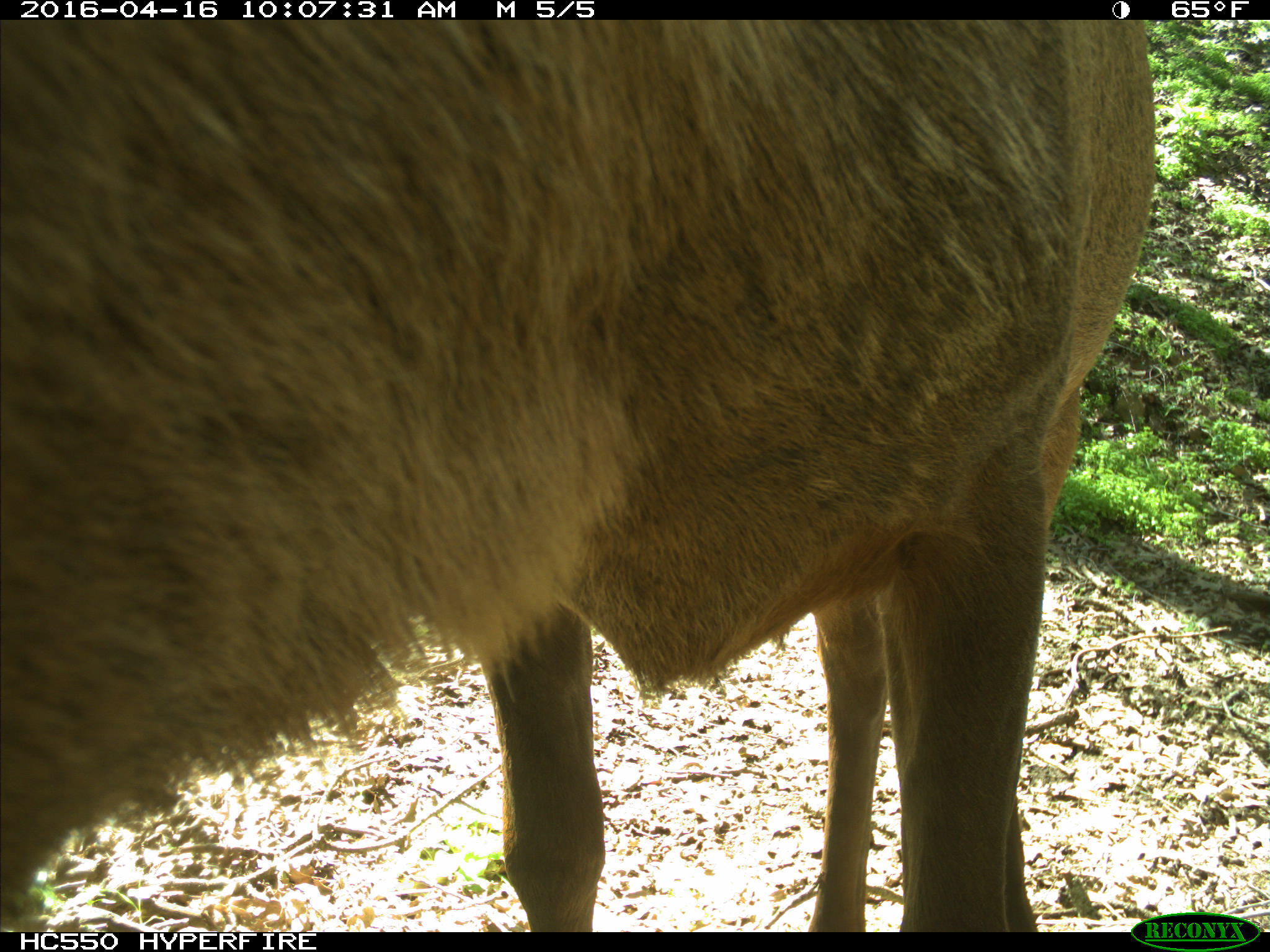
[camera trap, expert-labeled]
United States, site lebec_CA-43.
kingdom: Animalia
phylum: Chordata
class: Mammalia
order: Artiodactyla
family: Cervidae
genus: Cervus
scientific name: Cervus canadensis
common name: elk